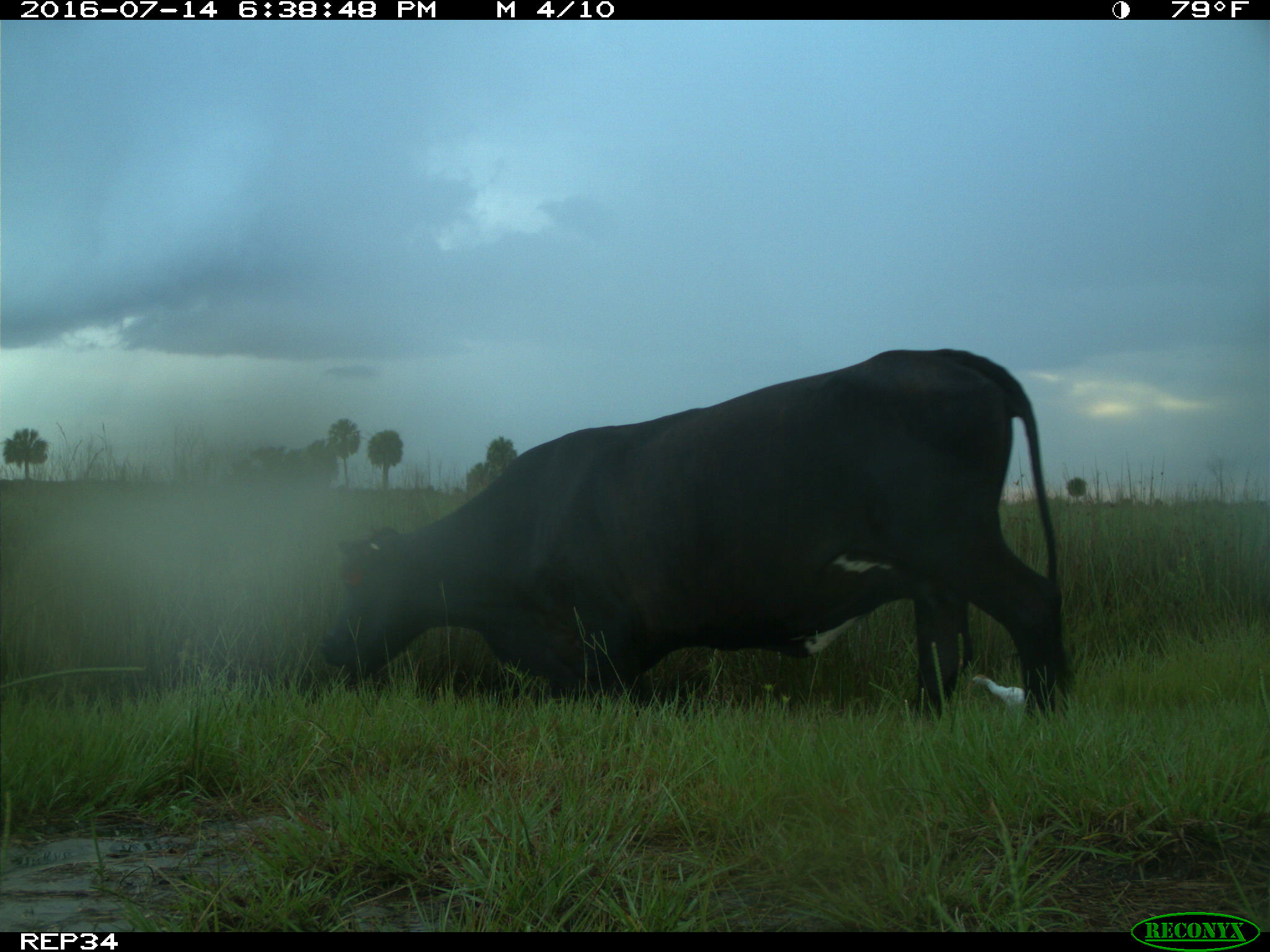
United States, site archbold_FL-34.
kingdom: Animalia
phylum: Chordata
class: Mammalia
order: Artiodactyla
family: Bovidae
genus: Bos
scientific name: Bos taurus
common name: domestic cow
Bos taurus (domestic cow).